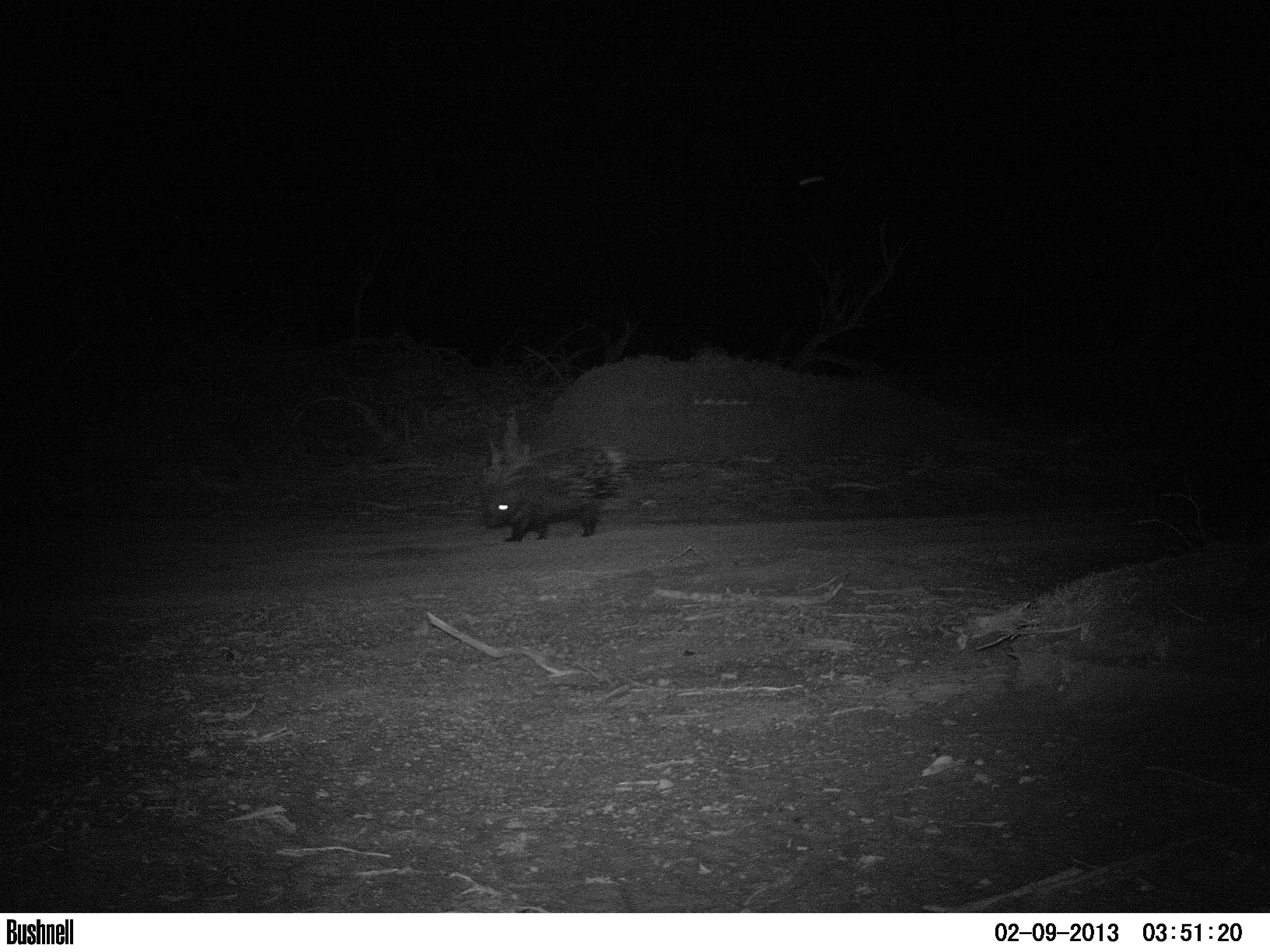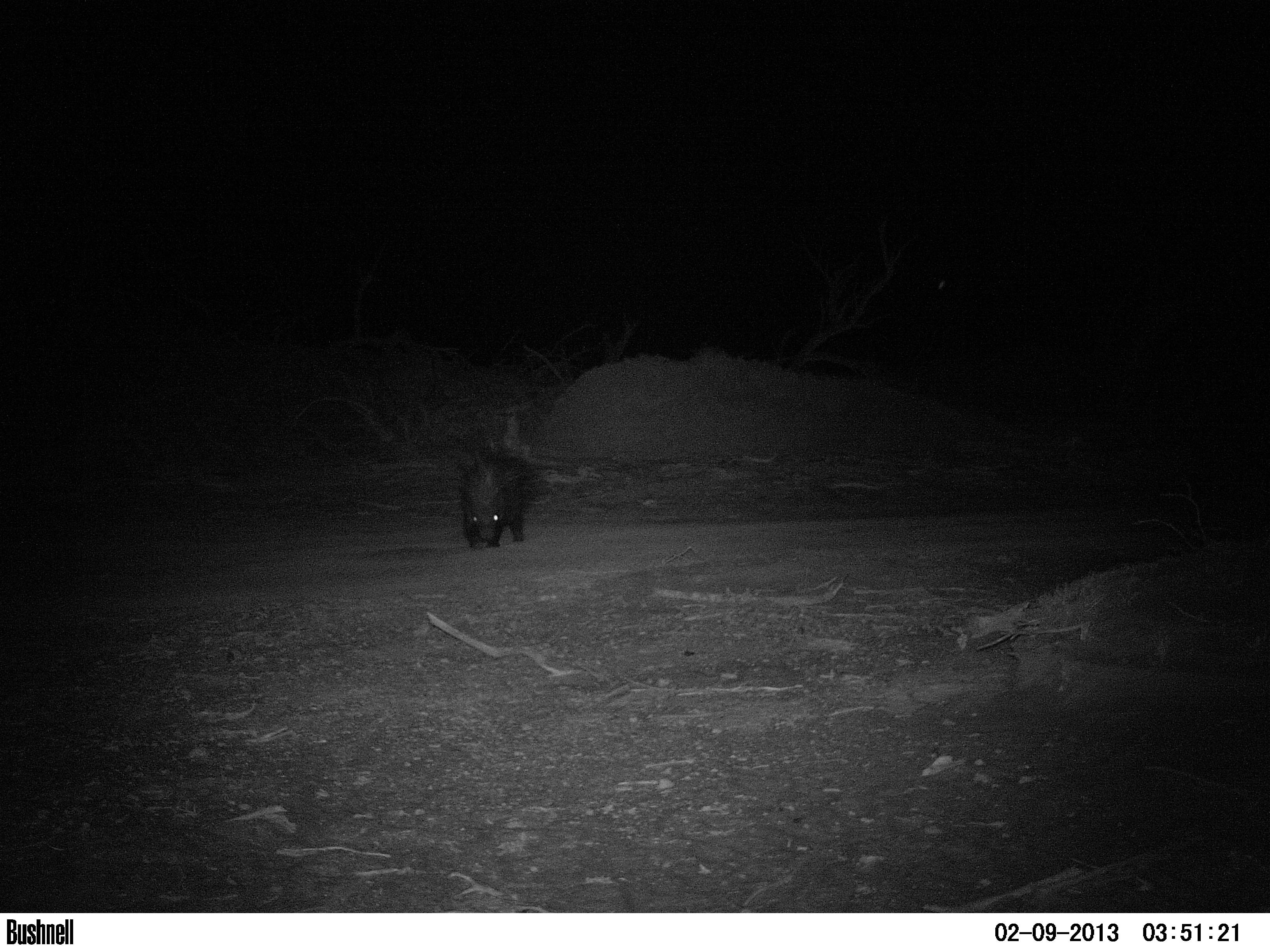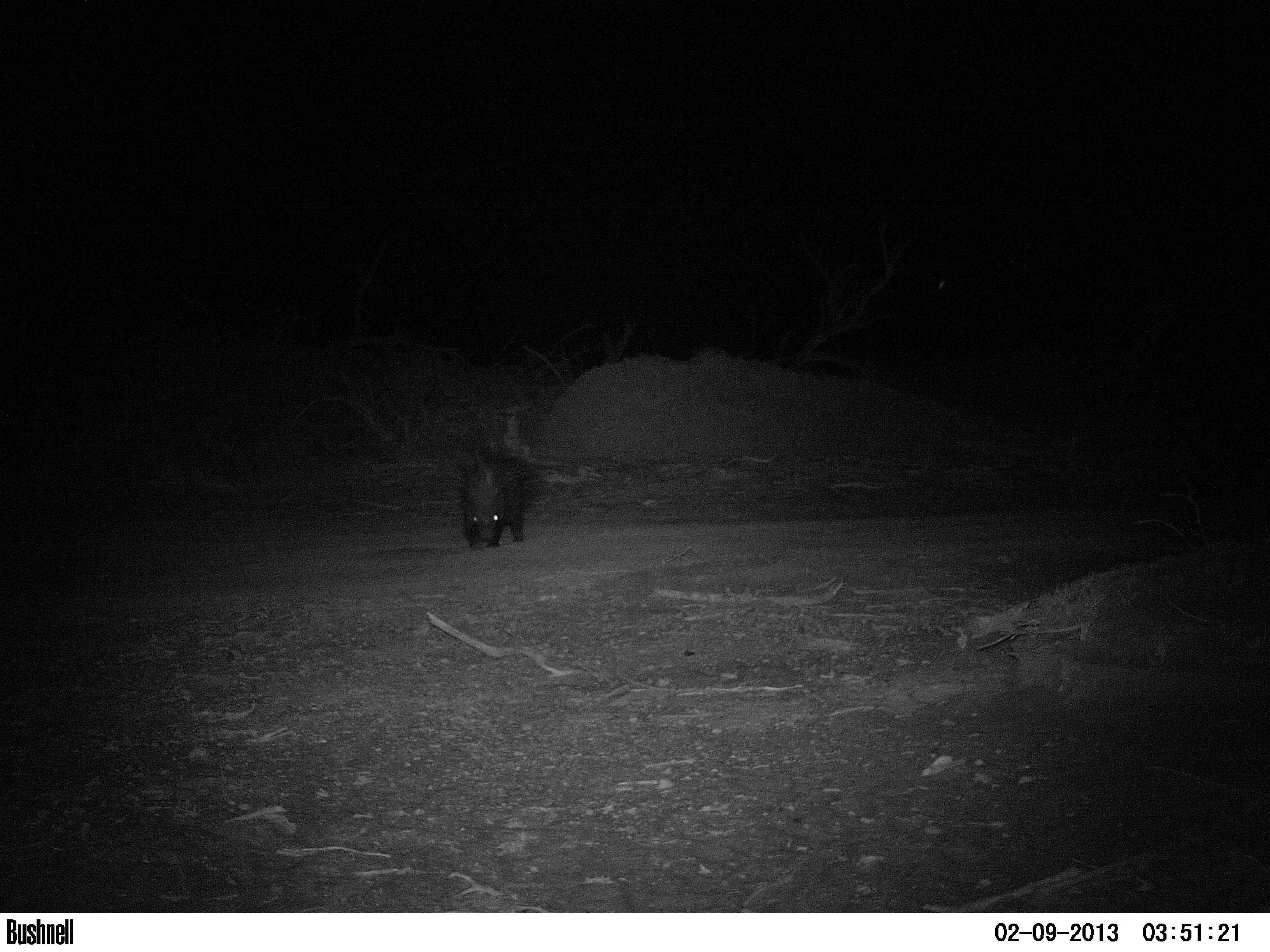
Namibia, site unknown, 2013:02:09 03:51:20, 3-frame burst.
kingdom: Animalia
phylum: Chordata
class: Mammalia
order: Rodentia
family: Hystricidae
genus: Hystrix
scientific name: Hystrix africaeaustralis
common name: cape porcupine